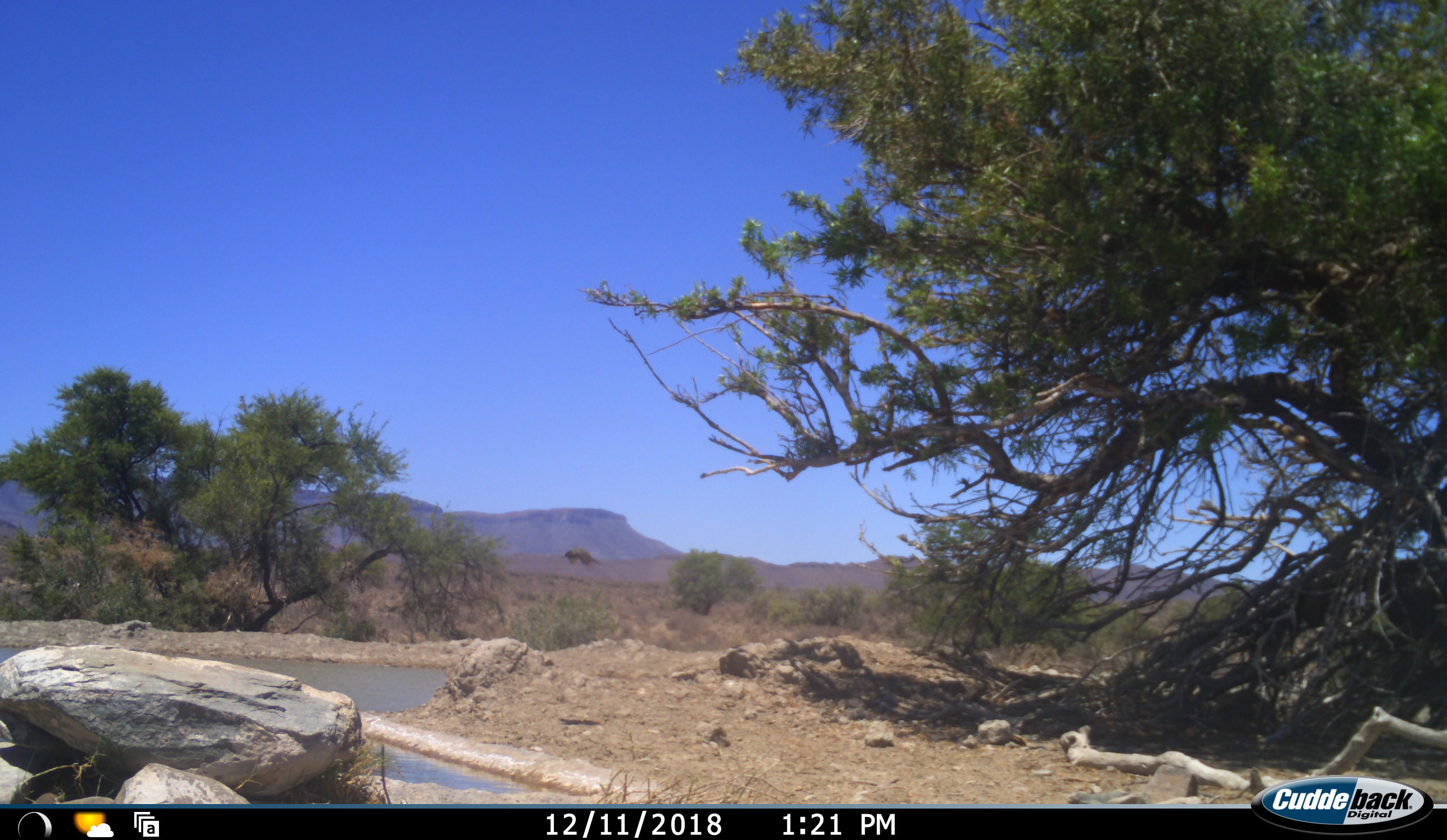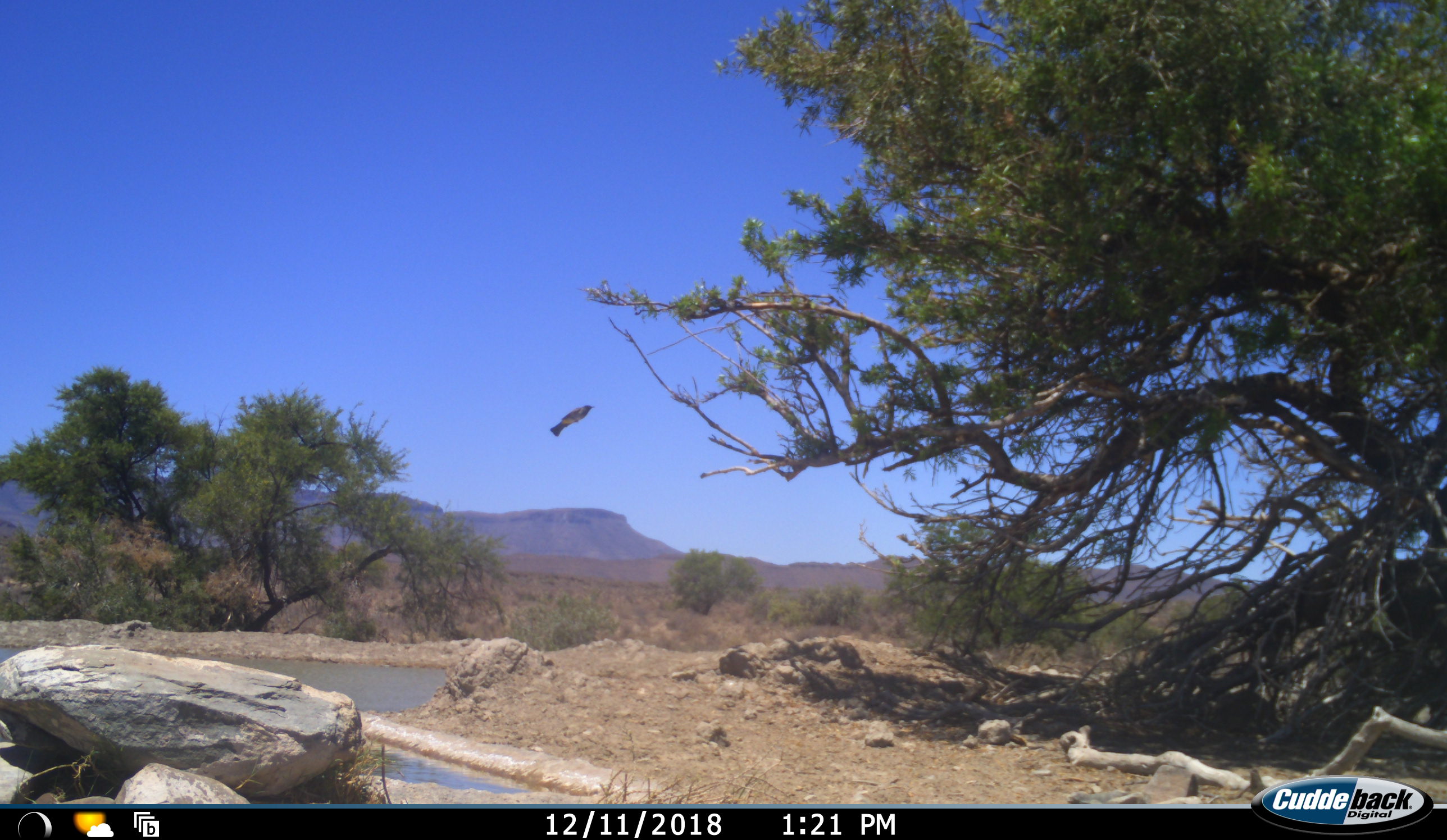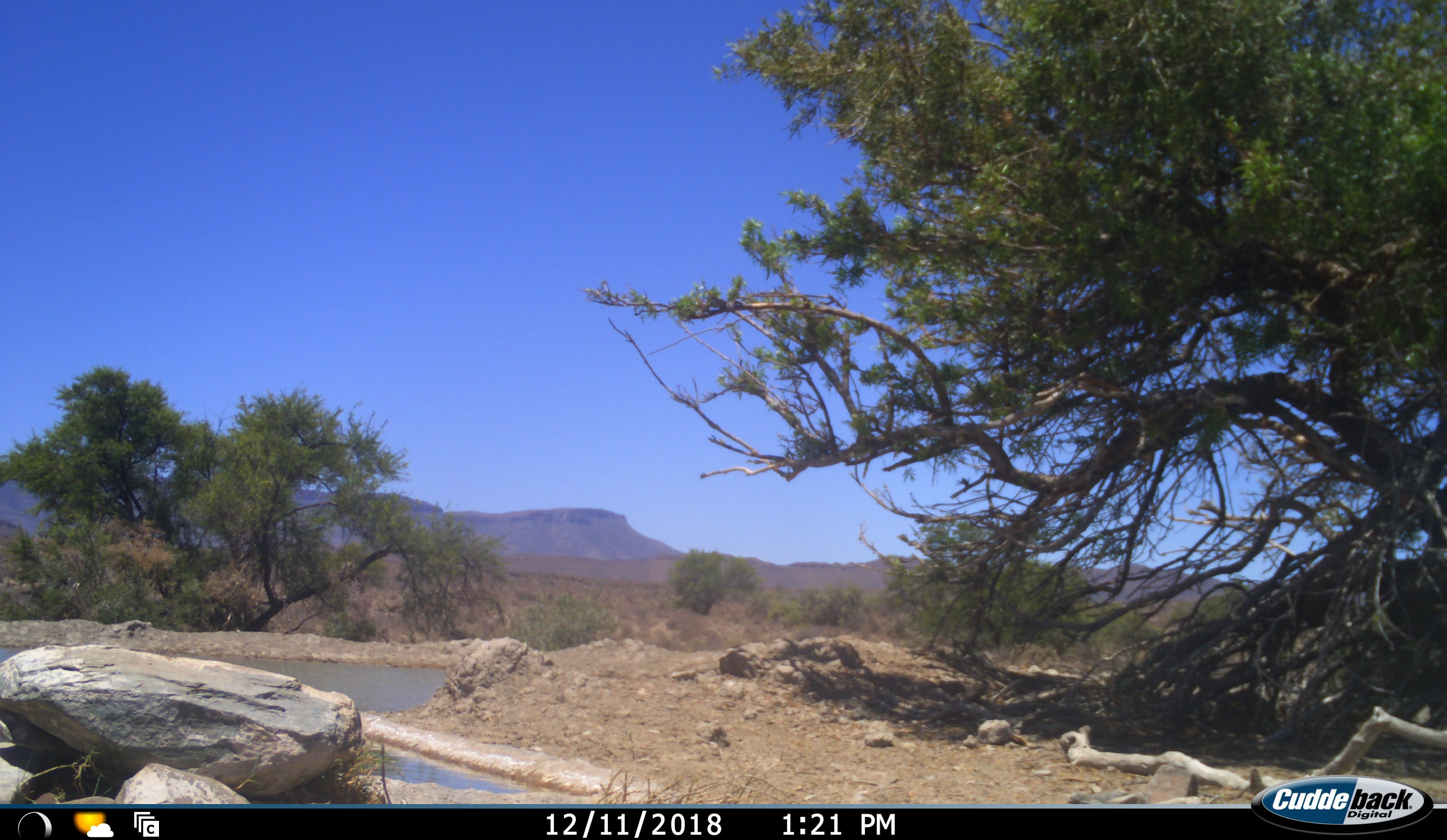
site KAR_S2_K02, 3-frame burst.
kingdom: Animalia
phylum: Chordata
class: Aves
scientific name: Aves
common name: bird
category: birdother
Birdother (bird) (Aves), count 1. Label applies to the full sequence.